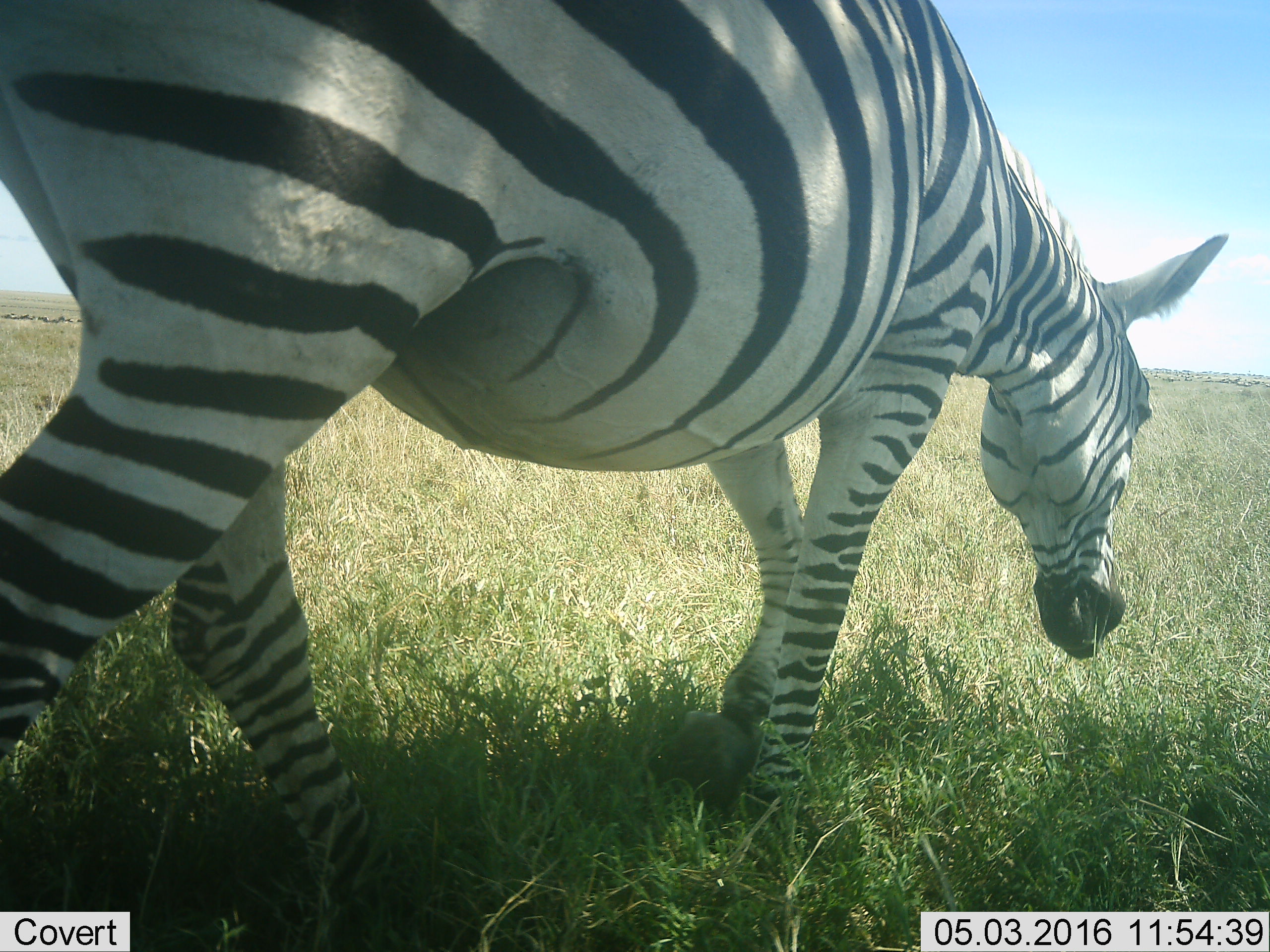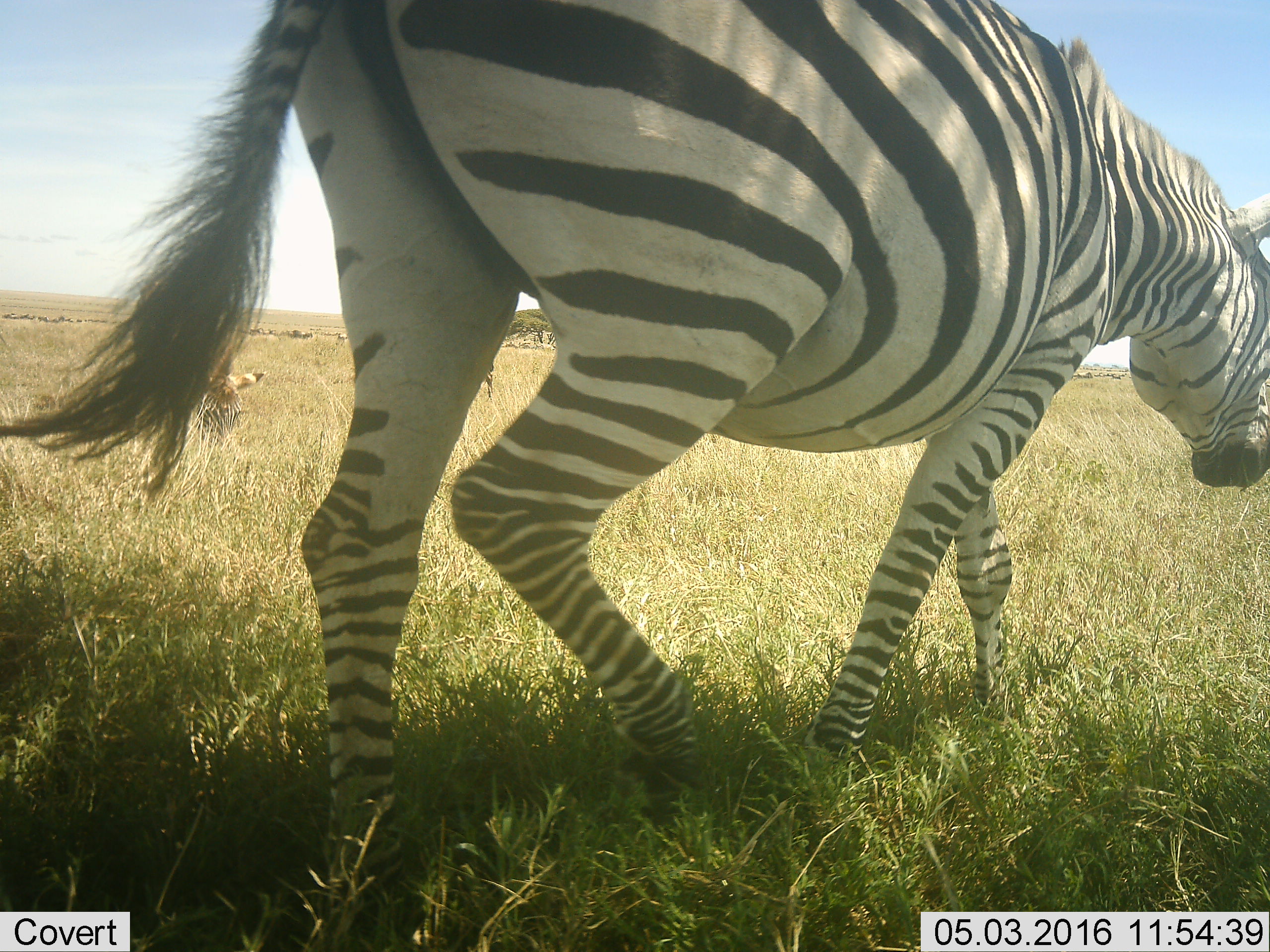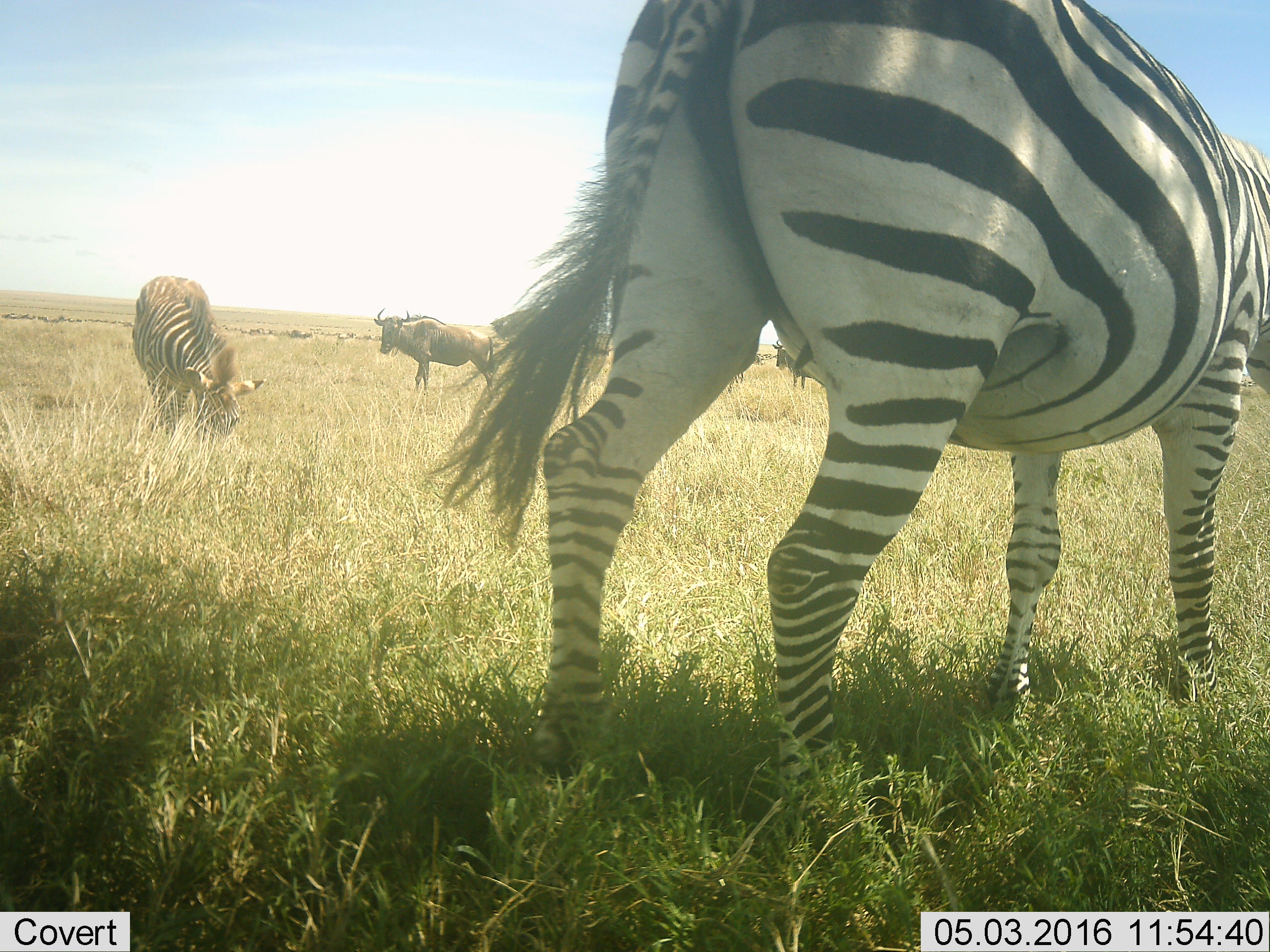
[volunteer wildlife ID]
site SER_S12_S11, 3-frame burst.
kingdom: Animalia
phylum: Chordata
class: Mammalia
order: Artiodactyla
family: Bovidae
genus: Connochaetes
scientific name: Connochaetes taurinus taurinus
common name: blue wildebeest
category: wildebeestblue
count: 51+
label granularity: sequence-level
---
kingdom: Animalia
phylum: Chordata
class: Mammalia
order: Perissodactyla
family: Equidae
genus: Equus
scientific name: Equus quagga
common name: plains zebra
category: zebraplains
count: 2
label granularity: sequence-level